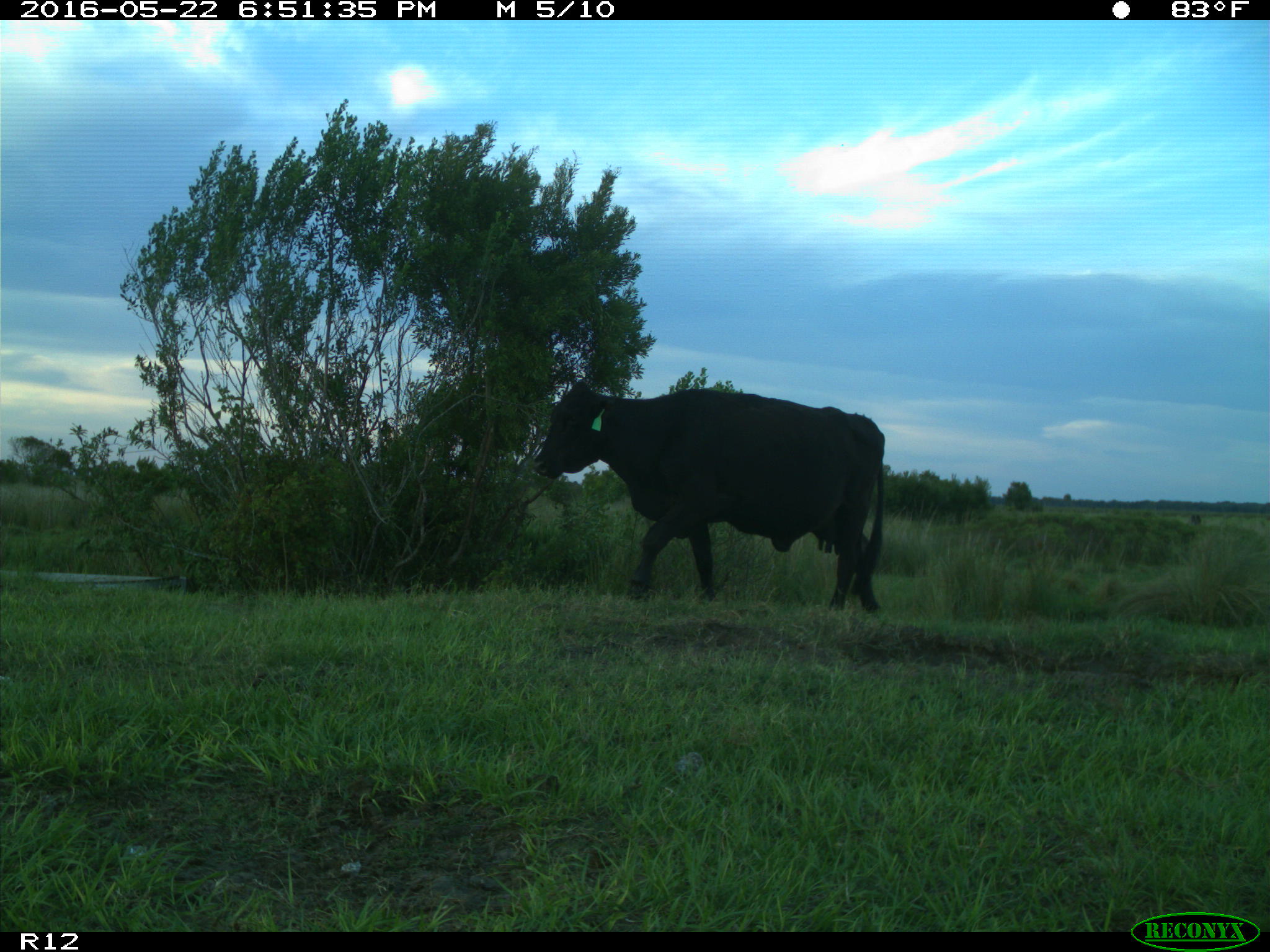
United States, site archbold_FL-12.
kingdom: Animalia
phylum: Chordata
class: Mammalia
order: Artiodactyla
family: Bovidae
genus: Bos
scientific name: Bos taurus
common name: domestic cow